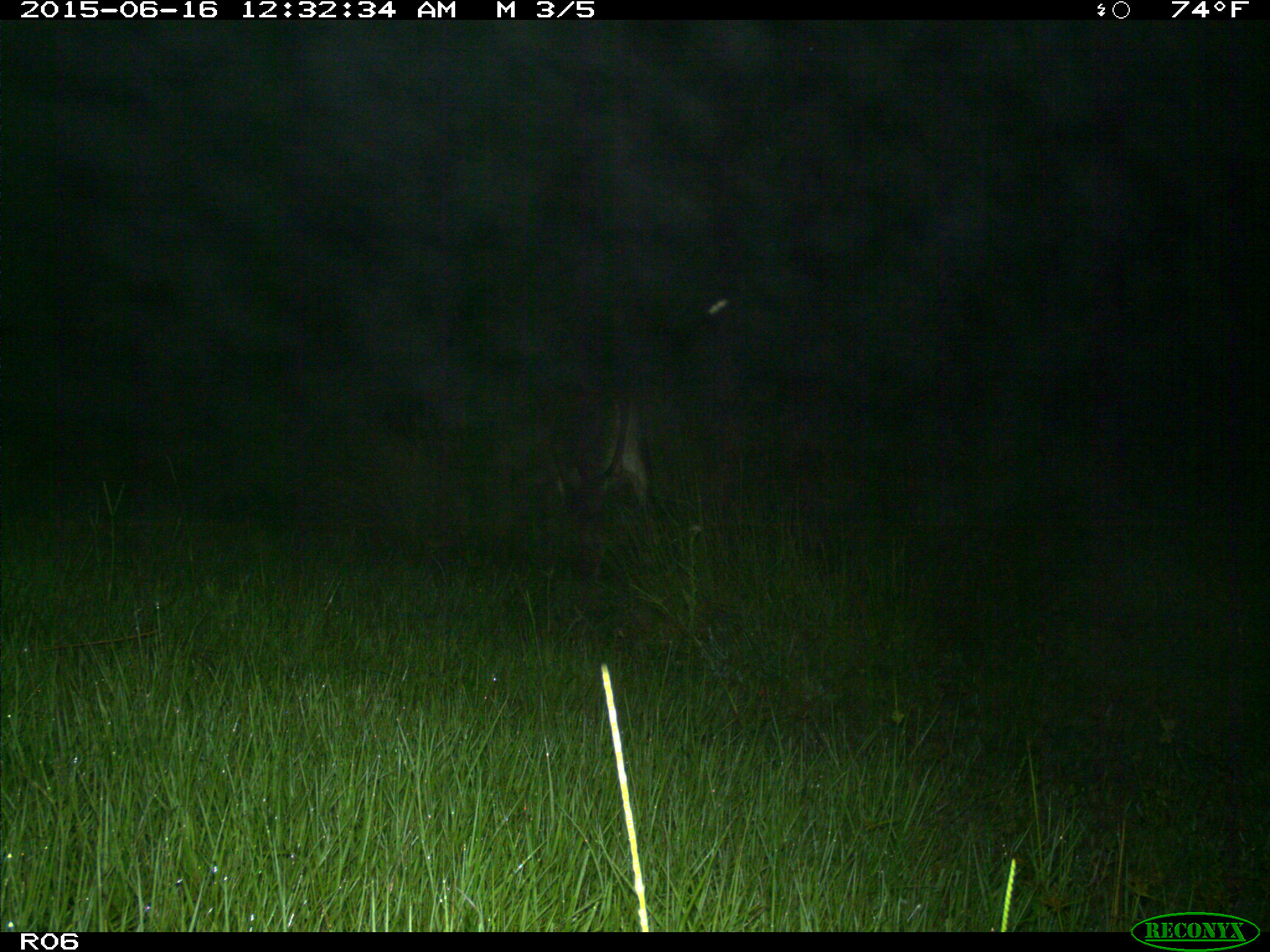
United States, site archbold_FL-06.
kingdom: Animalia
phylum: Chordata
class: Mammalia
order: Artiodactyla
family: Bovidae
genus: Bos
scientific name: Bos taurus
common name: domestic cow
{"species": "Bos taurus (domestic cow)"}